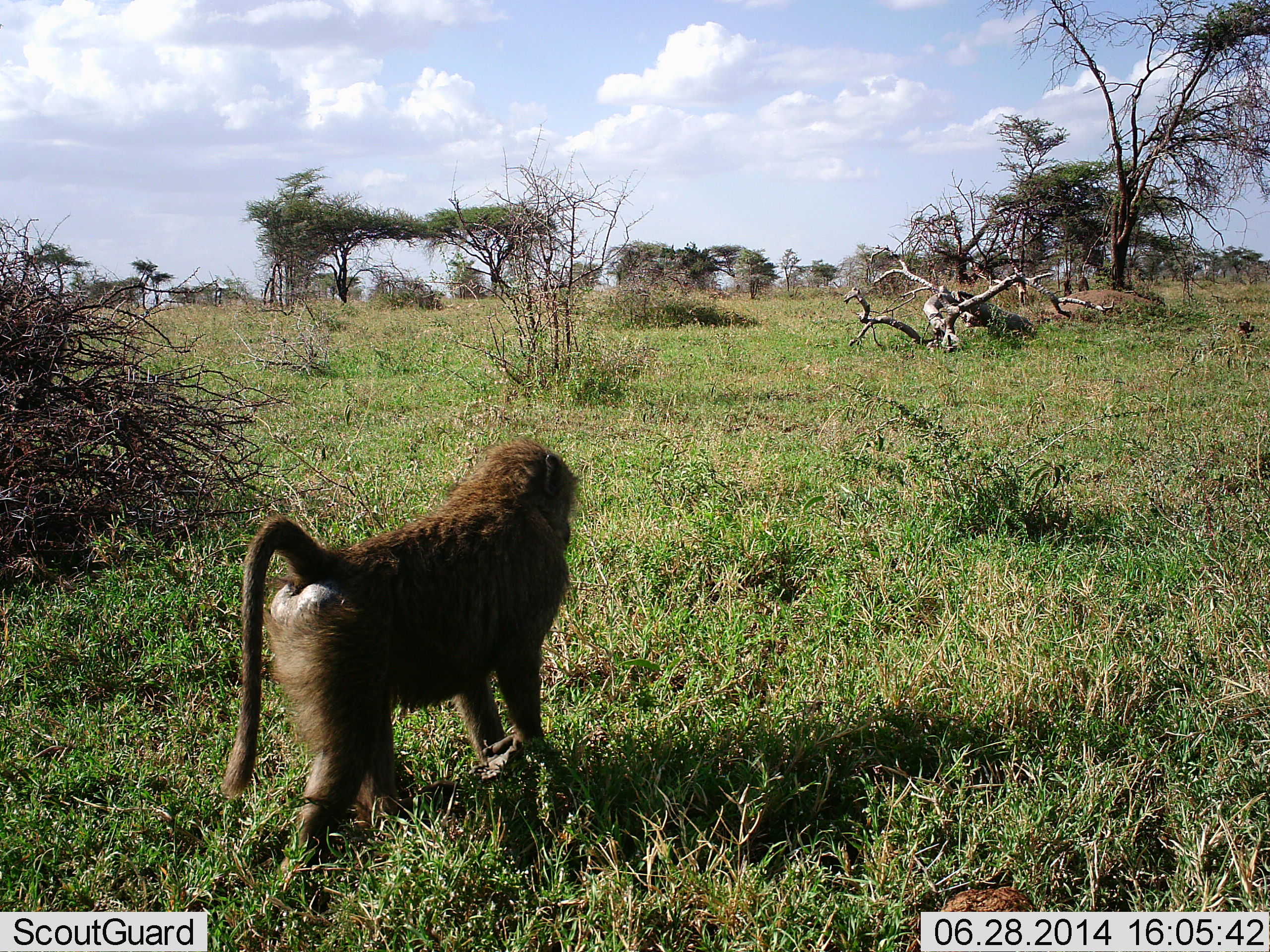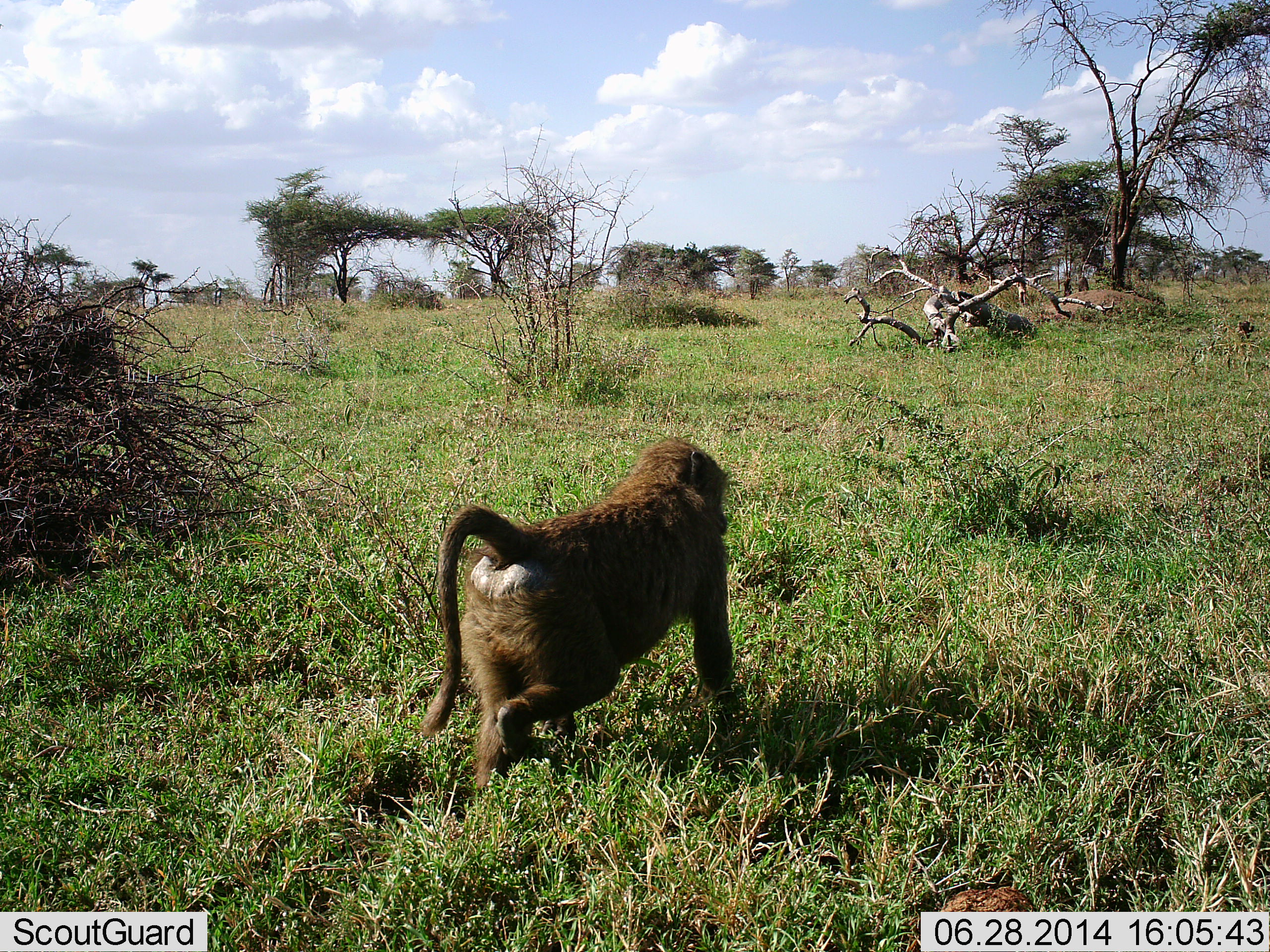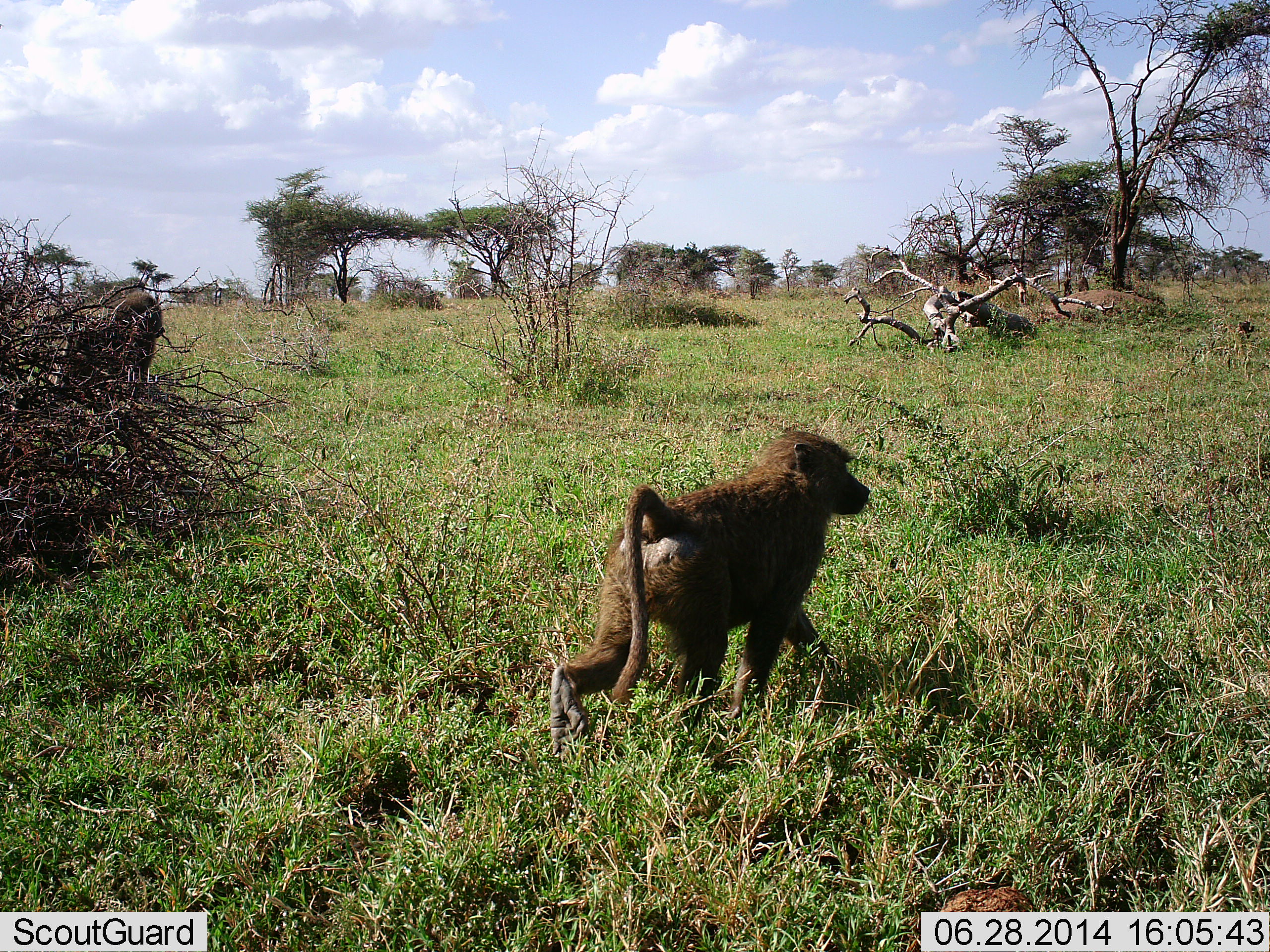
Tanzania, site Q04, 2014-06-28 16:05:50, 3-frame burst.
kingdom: Animalia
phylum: Chordata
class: Mammalia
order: Primates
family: Cercopithecidae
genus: Papio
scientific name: Papio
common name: baboon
Baboon (Papio), count 2. Behavior (volunteer vote fractions): standing 0%, resting 0%, moving 100%, interacting 0%. Young present (vote fraction): 0%. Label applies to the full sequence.